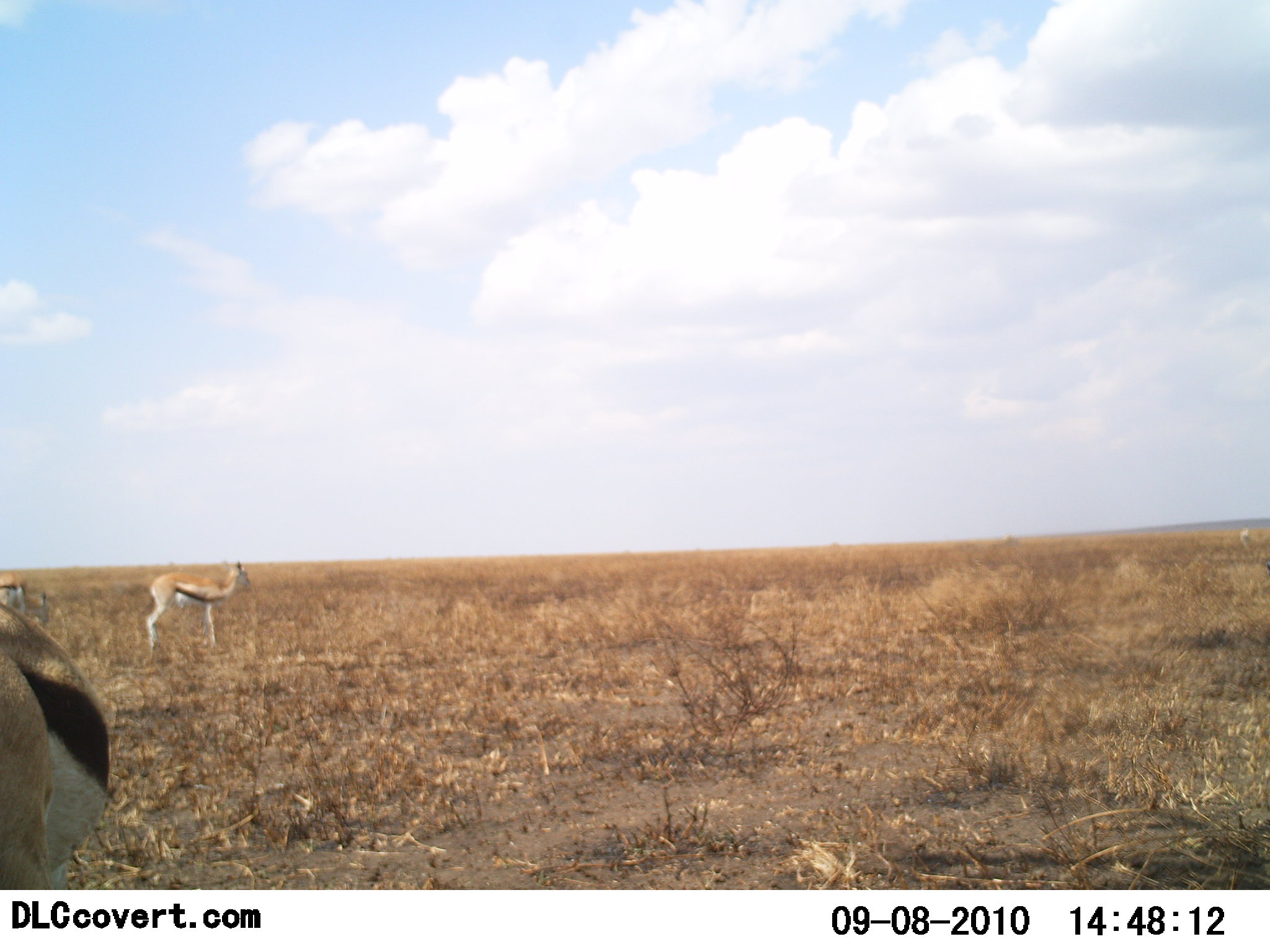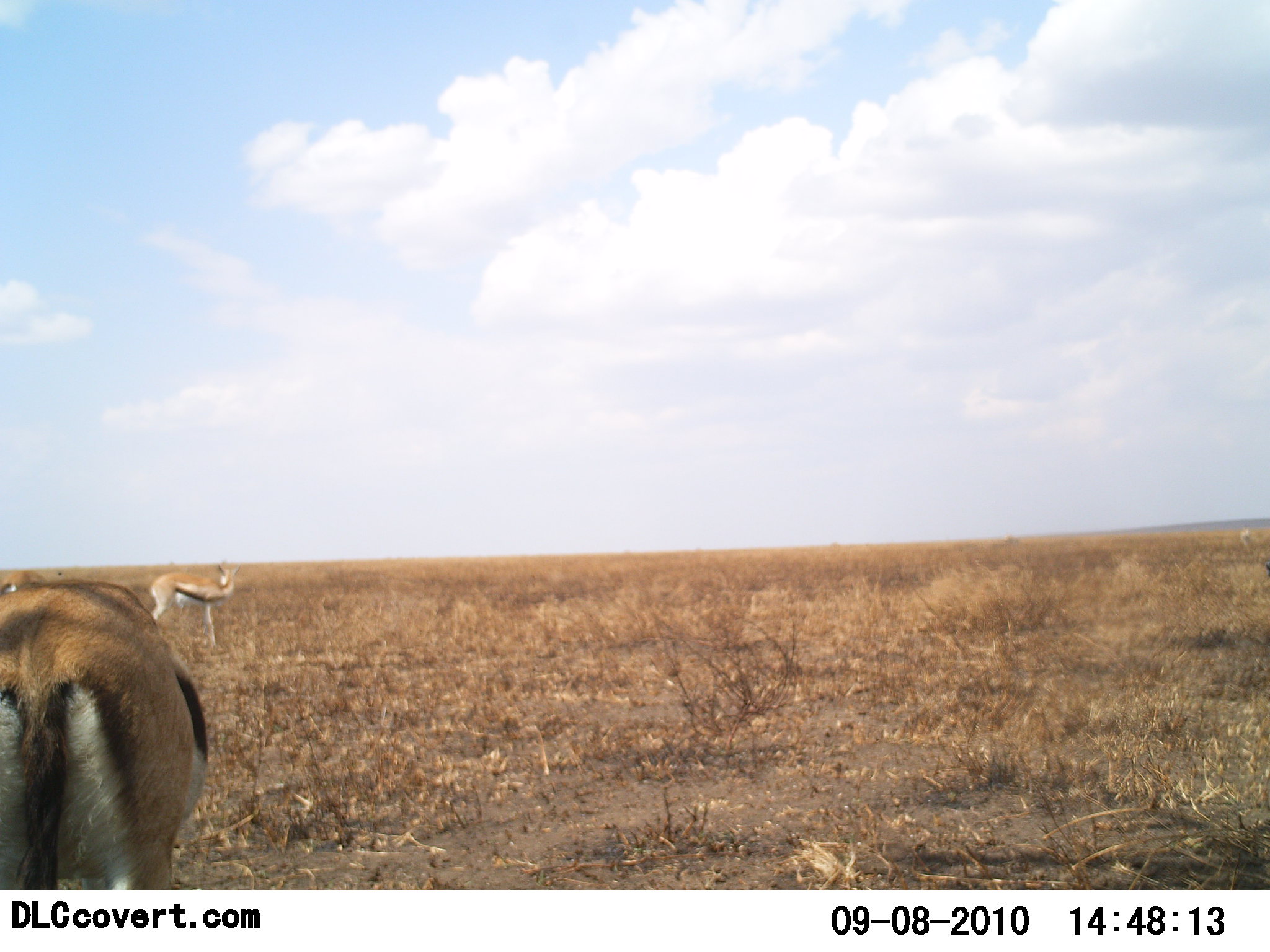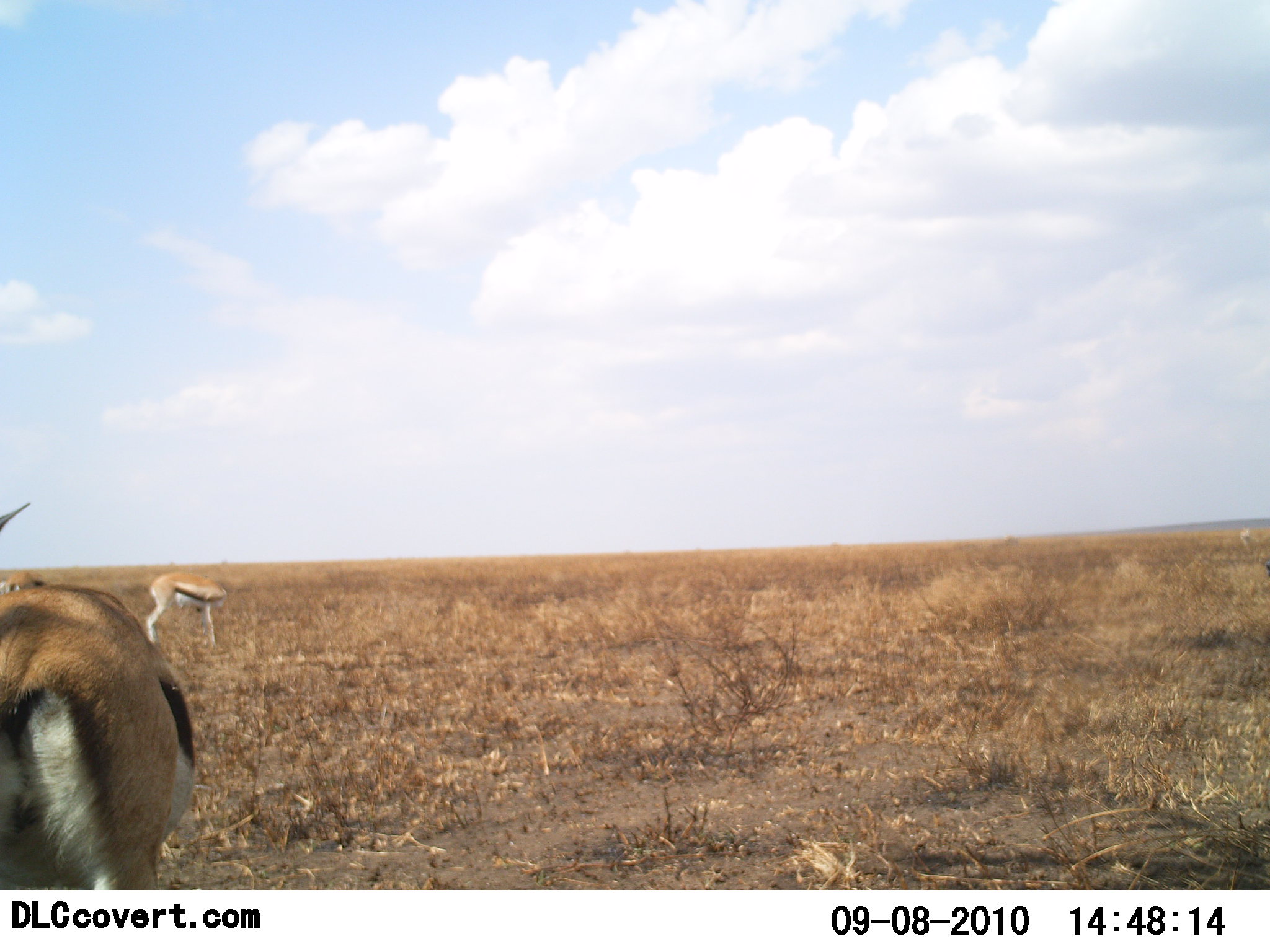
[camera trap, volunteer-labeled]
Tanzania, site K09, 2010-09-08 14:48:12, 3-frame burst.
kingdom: Animalia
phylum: Chordata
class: Mammalia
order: Artiodactyla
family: Bovidae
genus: Eudorcas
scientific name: Eudorcas thomsonii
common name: thomson's gazelle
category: gazellethomsons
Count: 3.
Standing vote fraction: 67%.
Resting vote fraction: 8%.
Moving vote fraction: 25%.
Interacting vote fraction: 8%.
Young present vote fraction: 0%.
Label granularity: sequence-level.